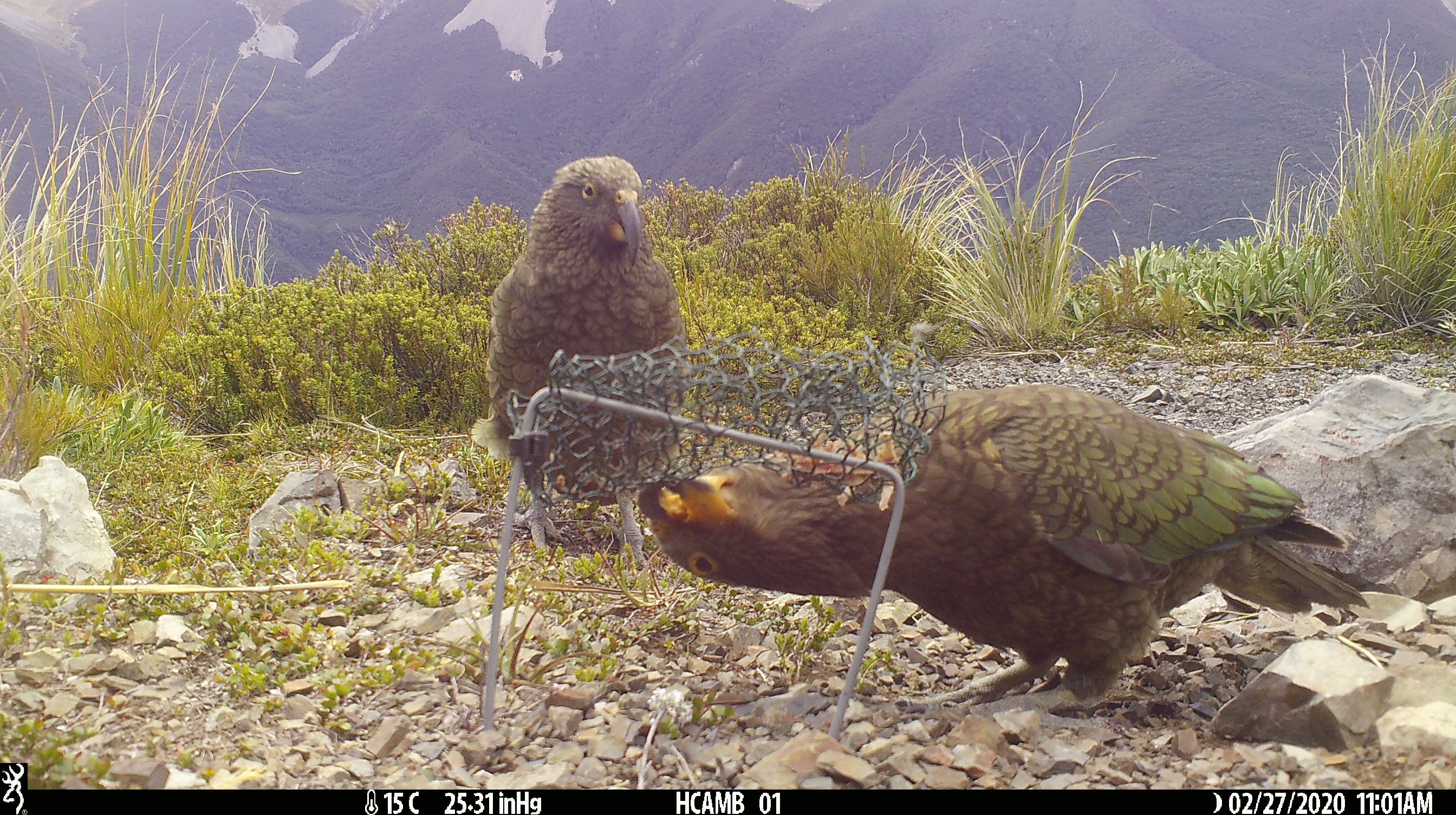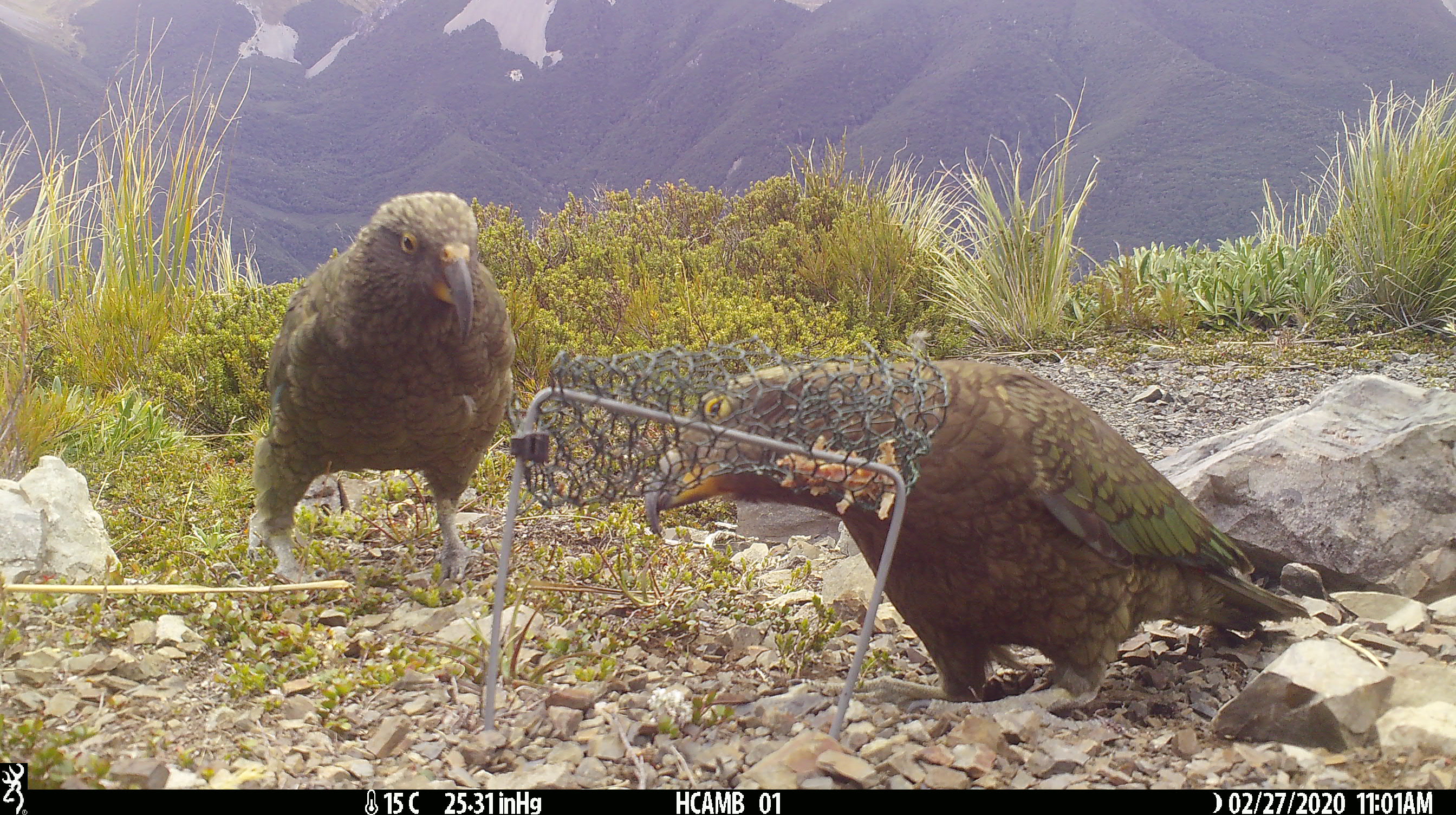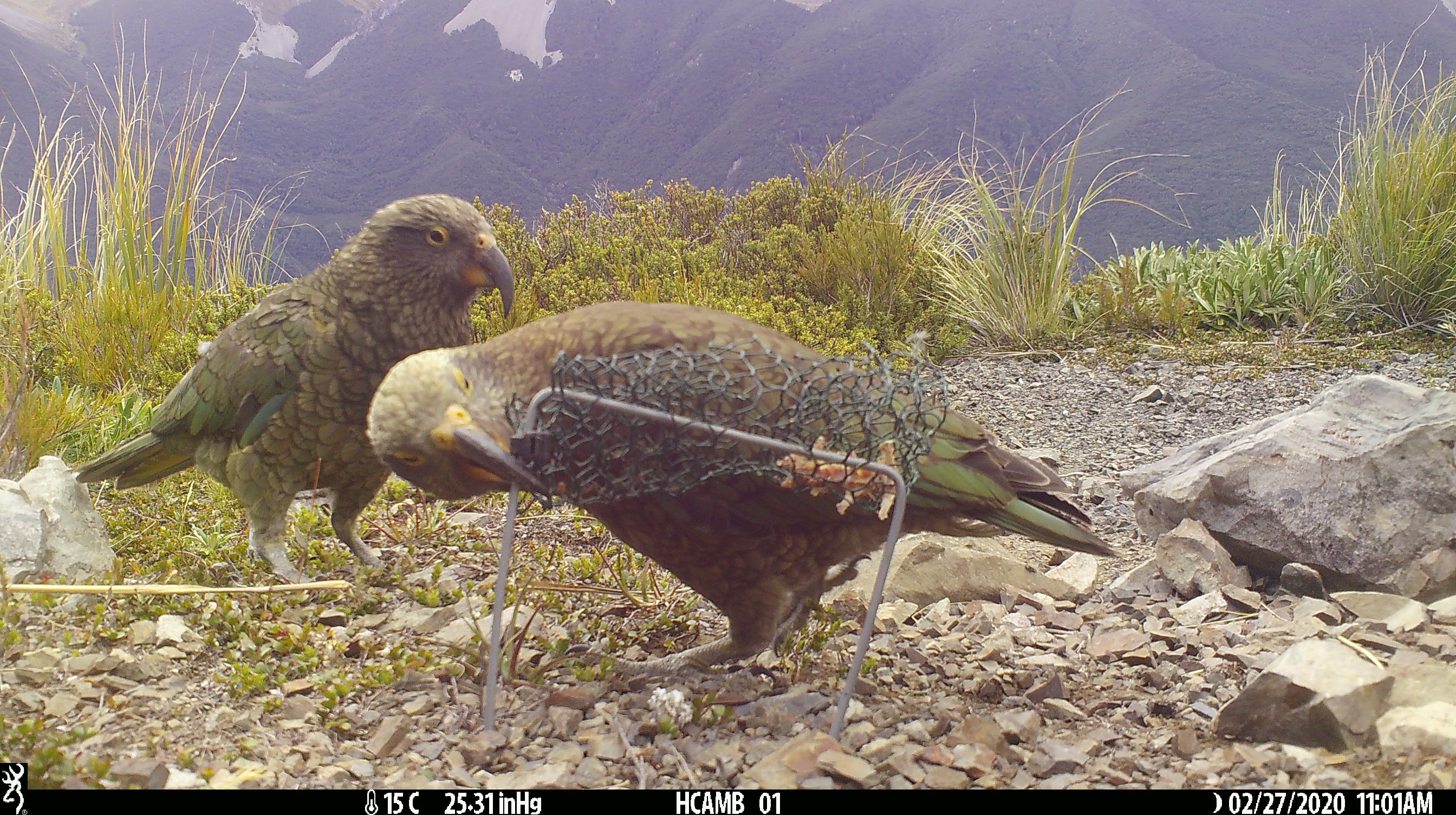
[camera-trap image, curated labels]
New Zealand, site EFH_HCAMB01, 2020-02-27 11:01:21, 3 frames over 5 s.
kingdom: Animalia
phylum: Chordata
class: Aves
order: Psittaciformes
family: Strigopidae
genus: Nestor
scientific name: Nestor notabilis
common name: kea